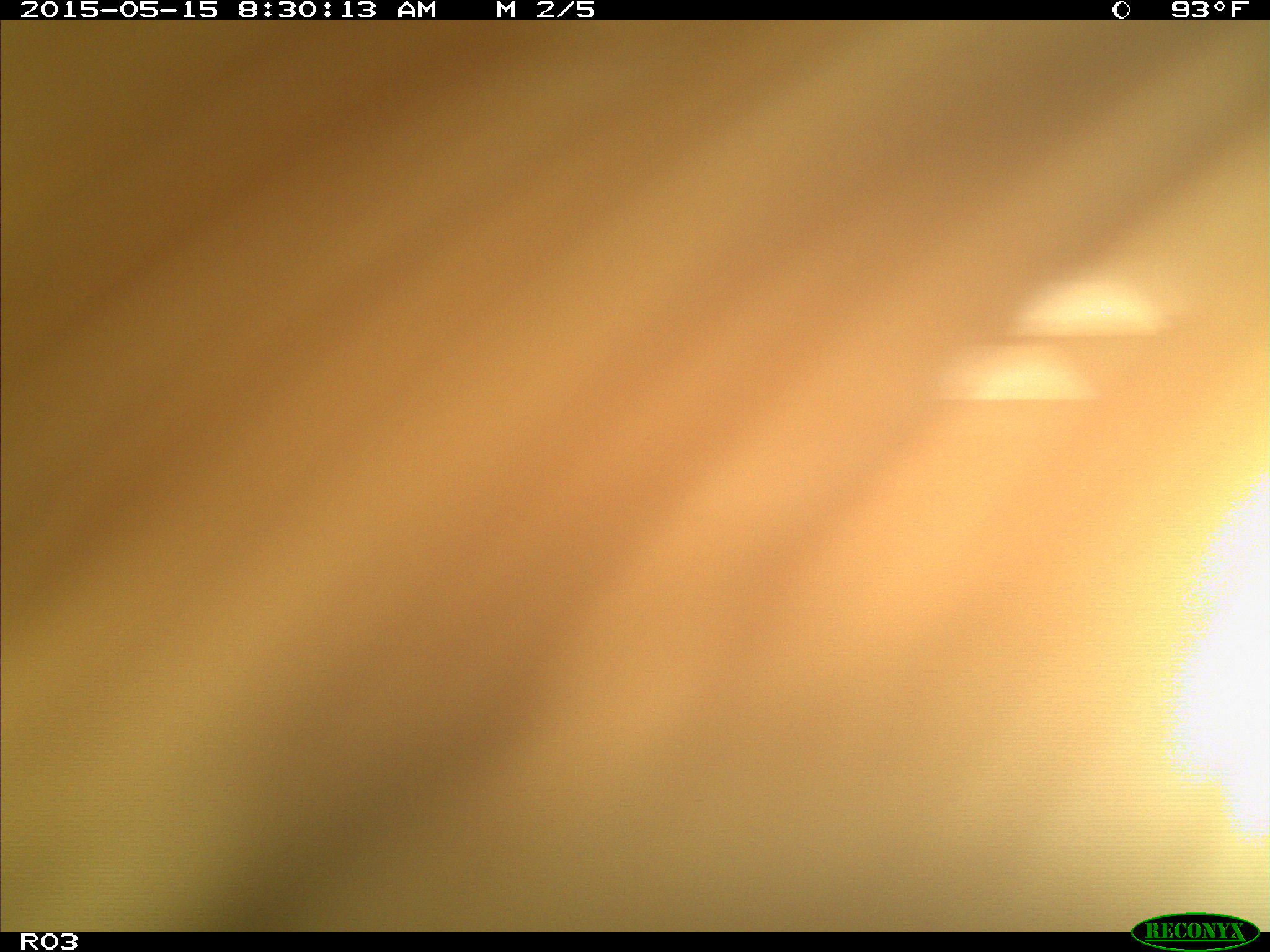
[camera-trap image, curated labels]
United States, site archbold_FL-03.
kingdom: Animalia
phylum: Chordata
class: Mammalia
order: Artiodactyla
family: Bovidae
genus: Bos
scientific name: Bos taurus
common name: domestic cow